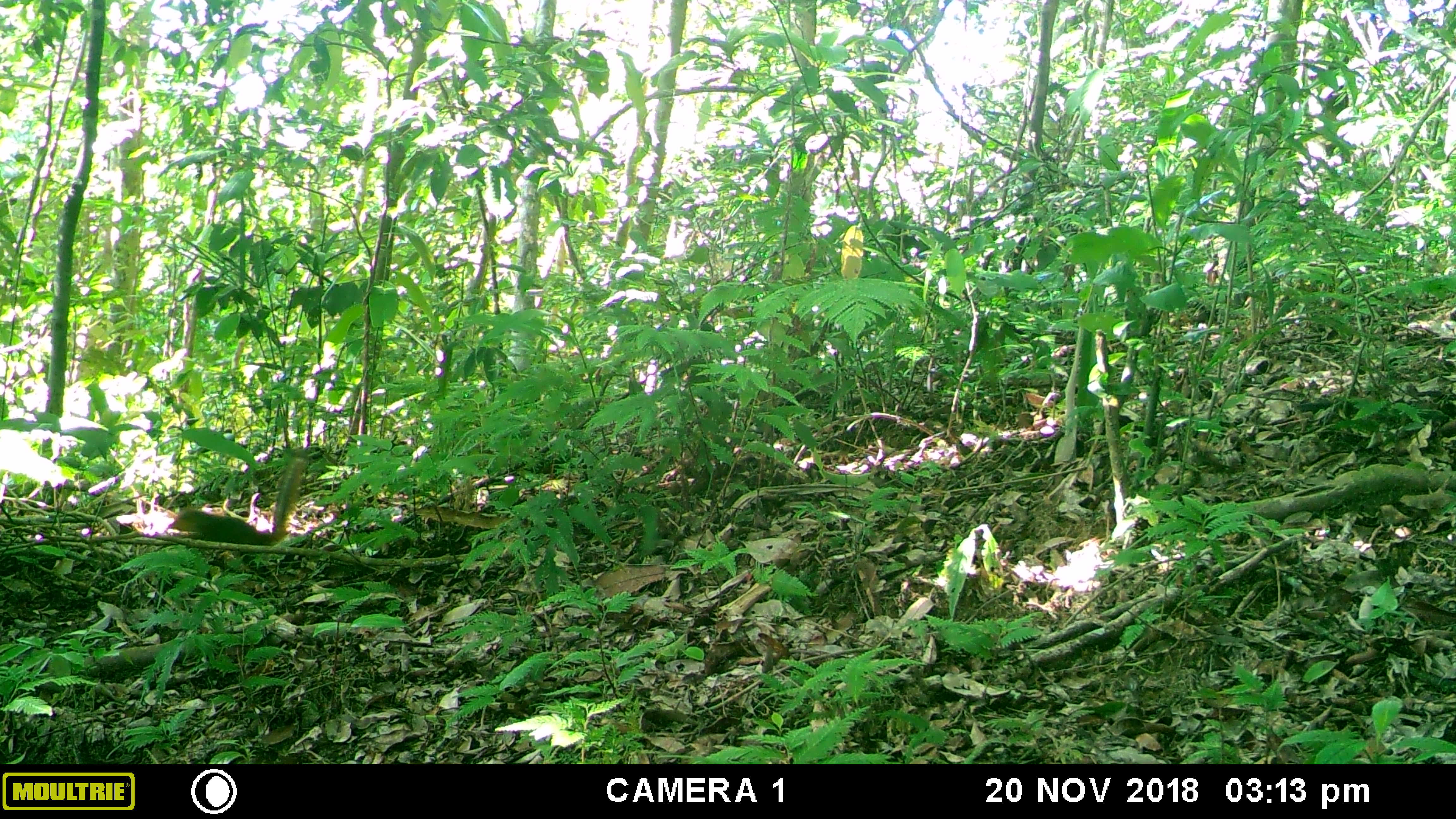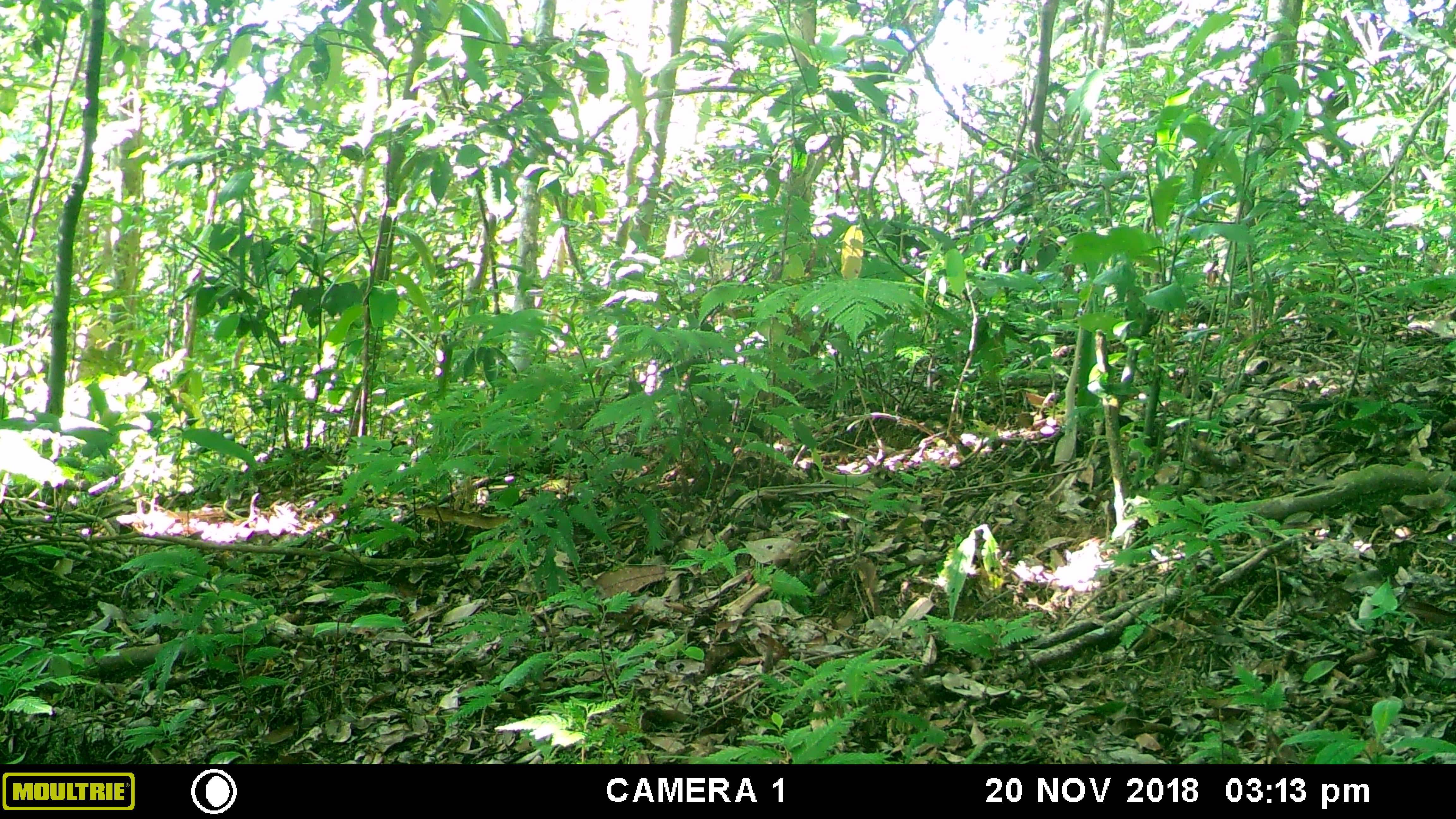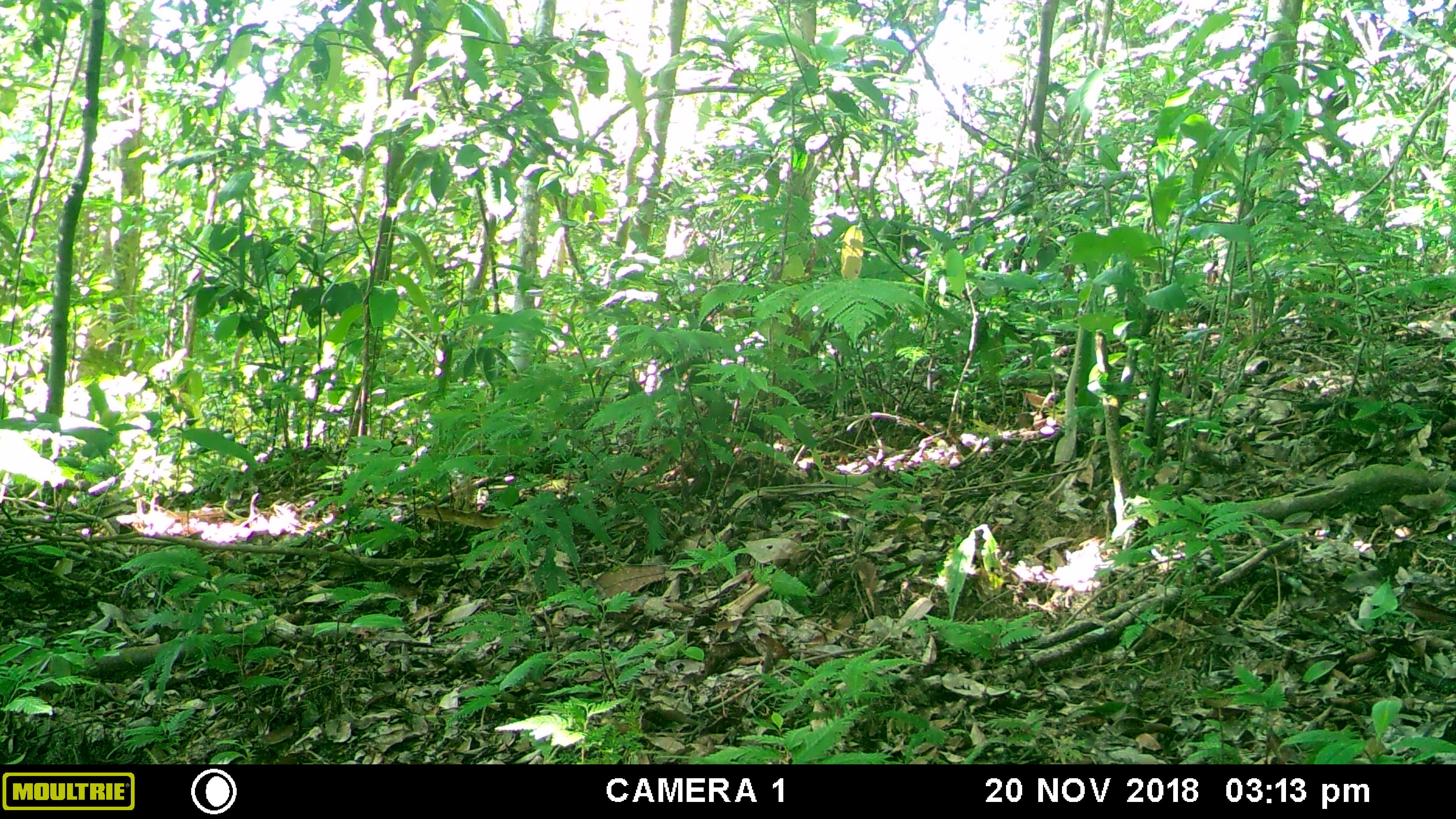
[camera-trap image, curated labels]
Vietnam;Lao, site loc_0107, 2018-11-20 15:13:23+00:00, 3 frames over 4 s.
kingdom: Animalia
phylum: Chordata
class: Mammalia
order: Rodentia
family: Sciuridae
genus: Dremomys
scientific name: Dremomys rufigenis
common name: red-cheeked squirrel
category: red cheeked squirrel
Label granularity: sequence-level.